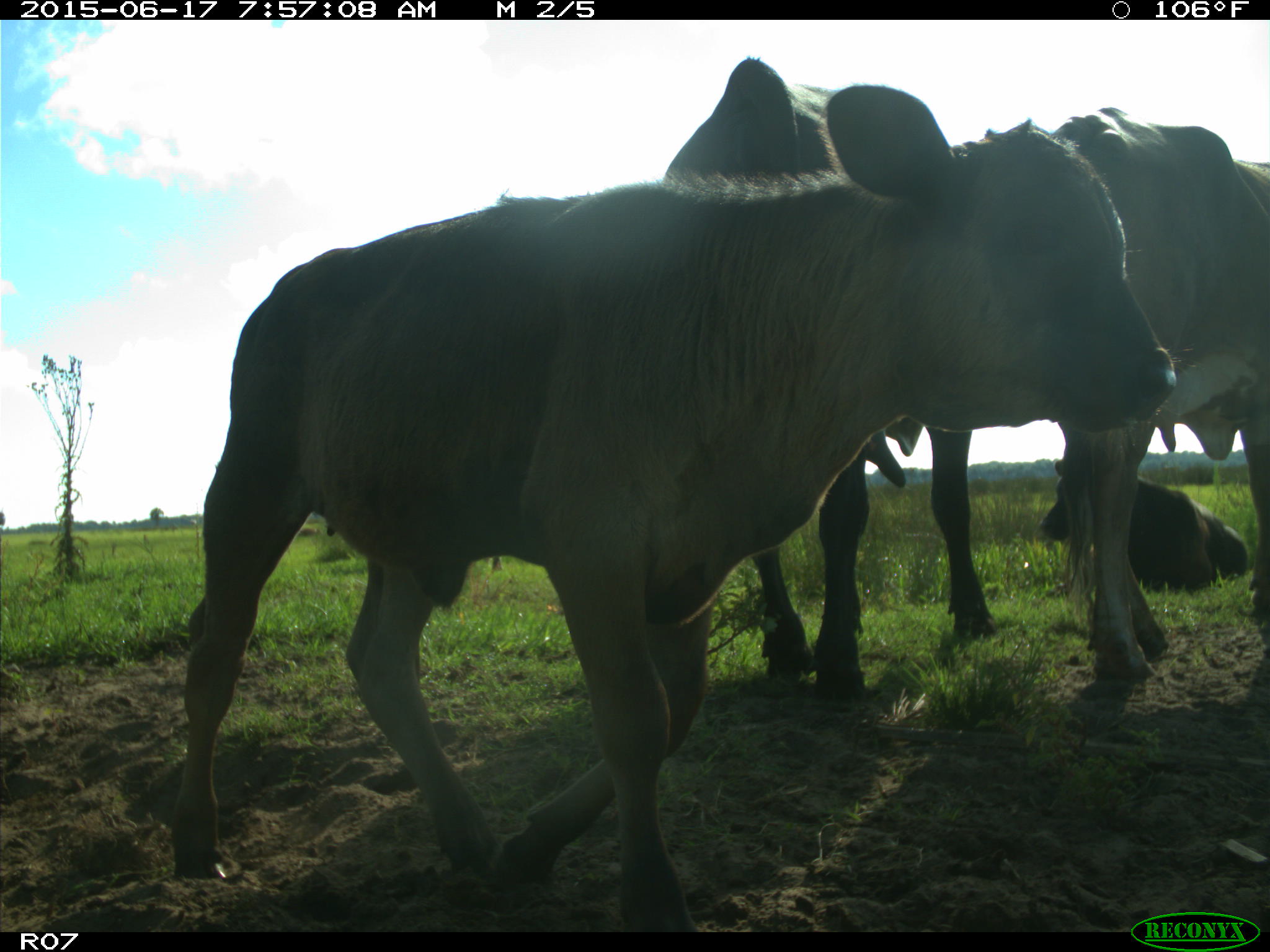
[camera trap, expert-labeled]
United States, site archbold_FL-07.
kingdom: Animalia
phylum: Chordata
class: Mammalia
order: Artiodactyla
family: Bovidae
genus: Bos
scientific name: Bos taurus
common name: domestic cow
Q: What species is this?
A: Bos taurus (domestic cow).